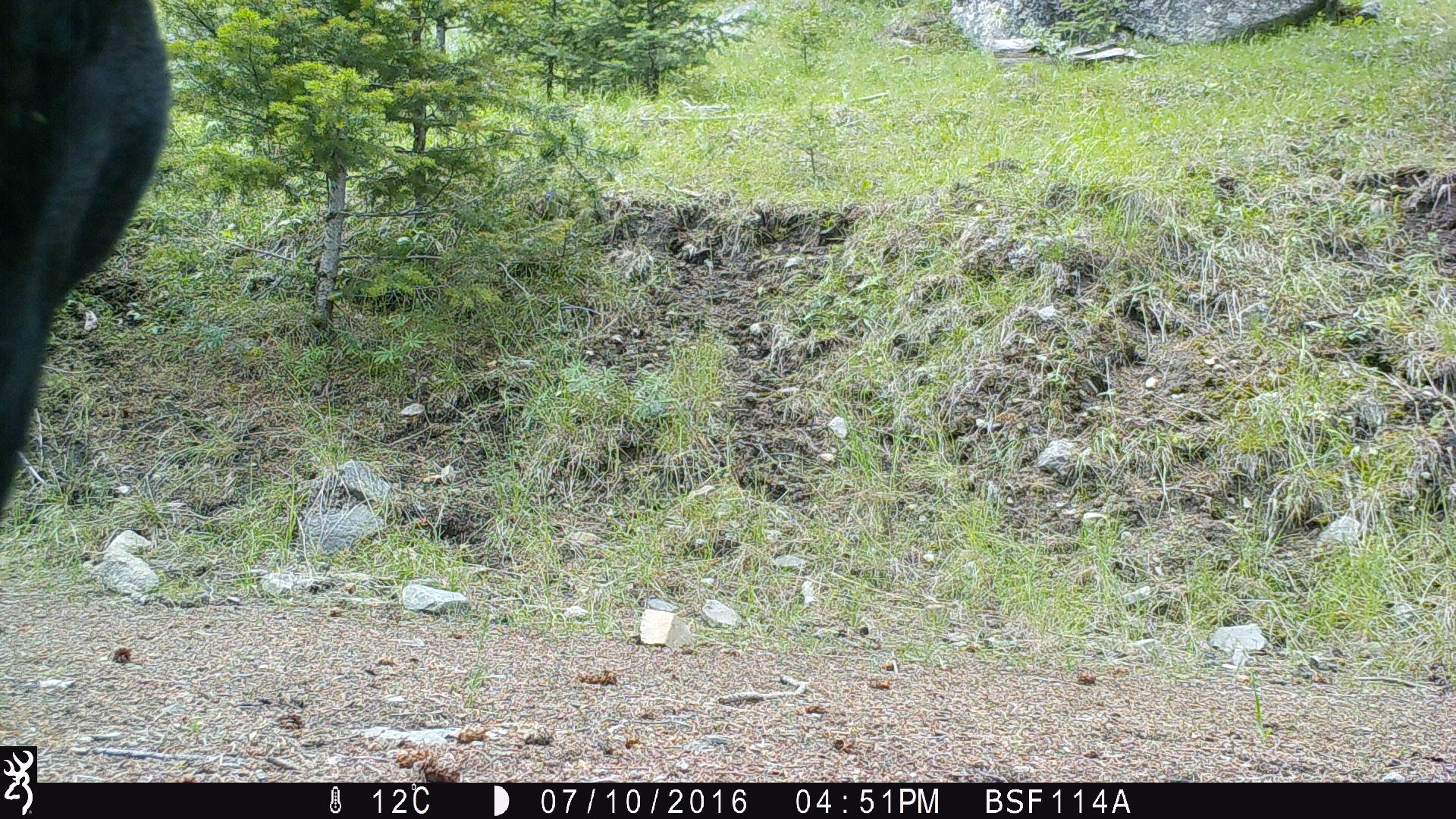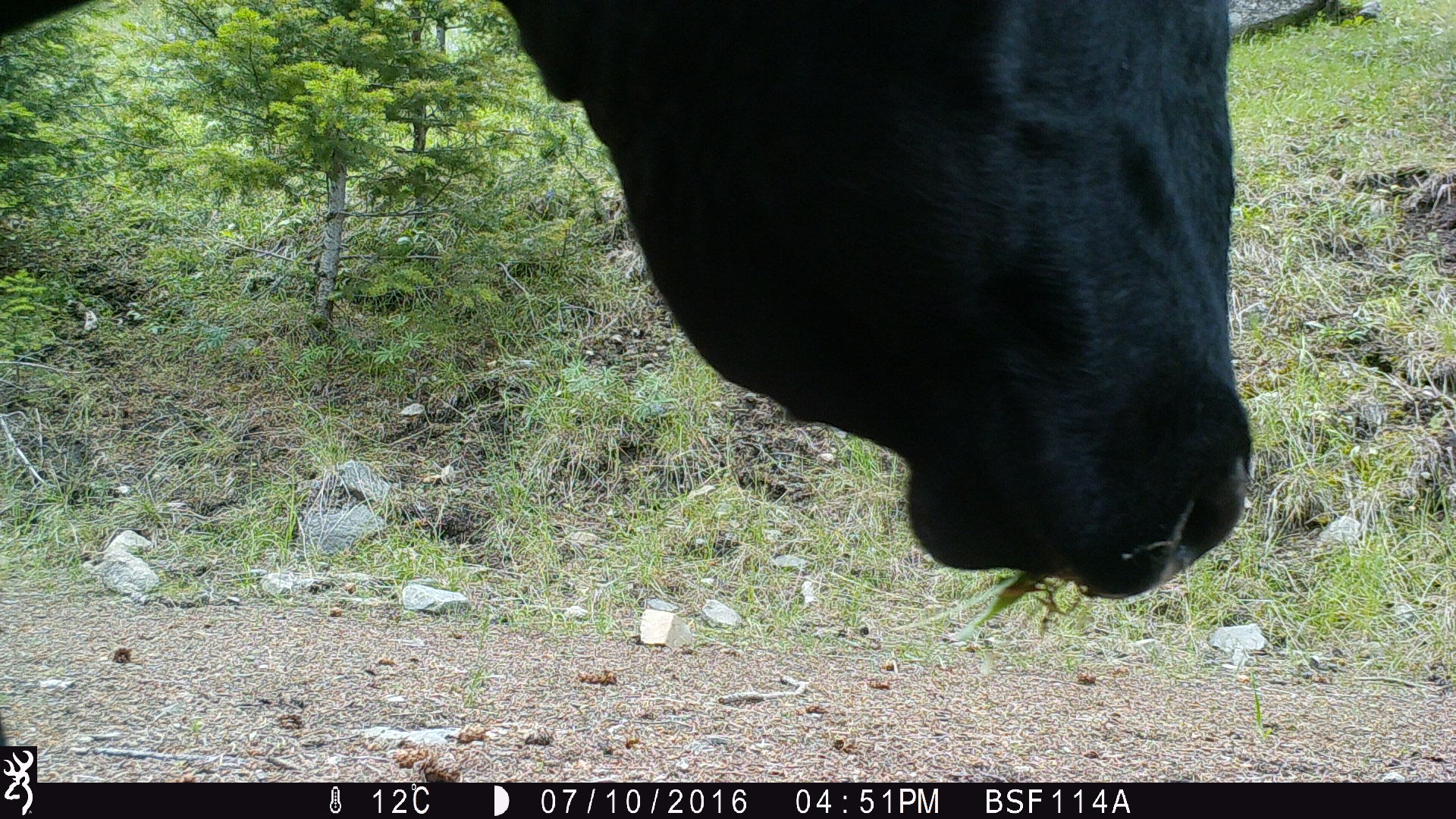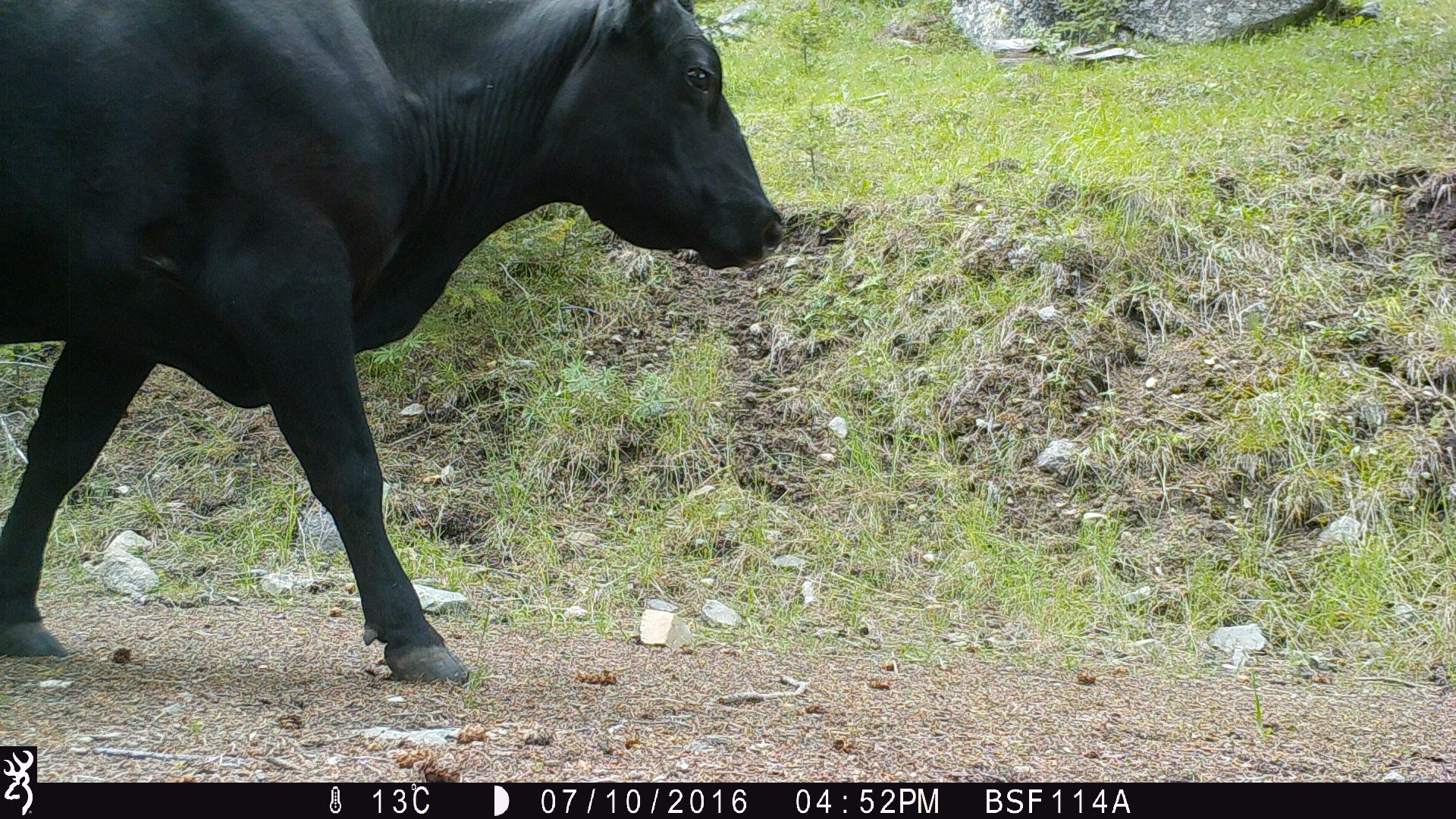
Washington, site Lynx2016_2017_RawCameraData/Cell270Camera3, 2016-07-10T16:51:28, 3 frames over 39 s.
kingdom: Animalia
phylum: Chordata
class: Mammalia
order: Artiodactyla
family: Bovidae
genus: Bos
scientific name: Bos taurus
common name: domestic cattle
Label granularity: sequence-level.